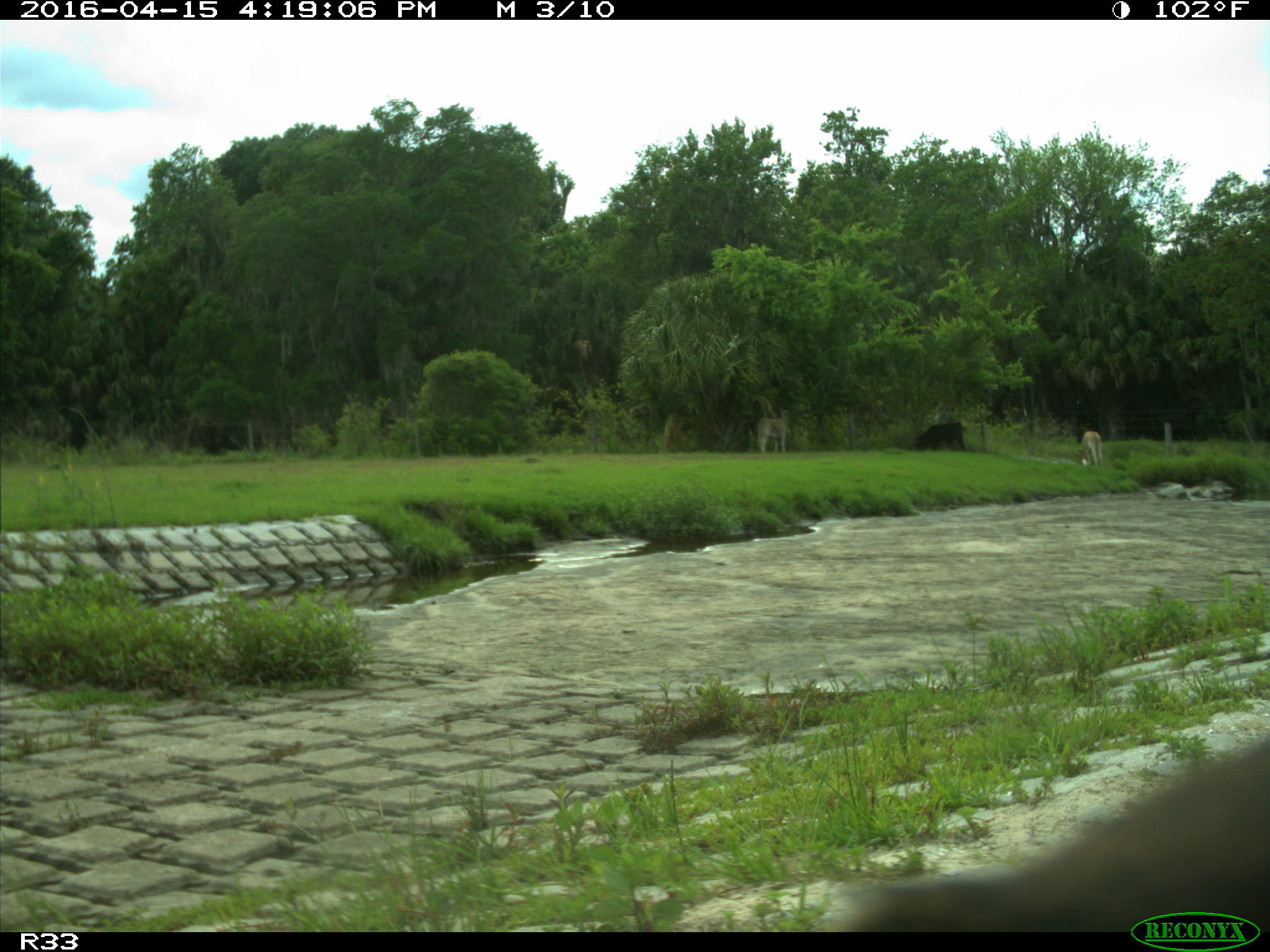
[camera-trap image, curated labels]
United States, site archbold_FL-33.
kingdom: Animalia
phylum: Chordata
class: Mammalia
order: Artiodactyla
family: Bovidae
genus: Bos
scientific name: Bos taurus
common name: domestic cow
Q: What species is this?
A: Bos taurus (domestic cow).